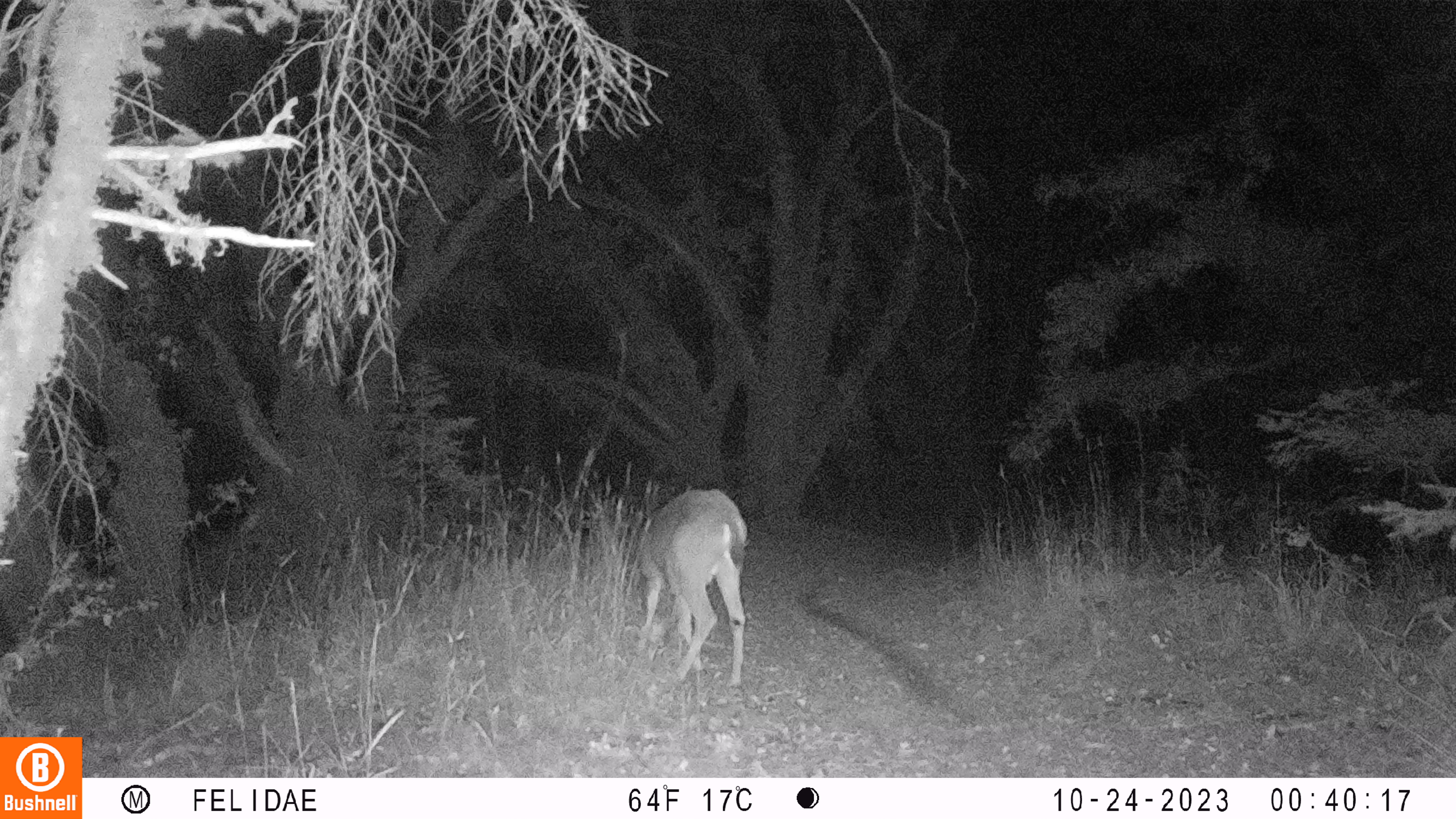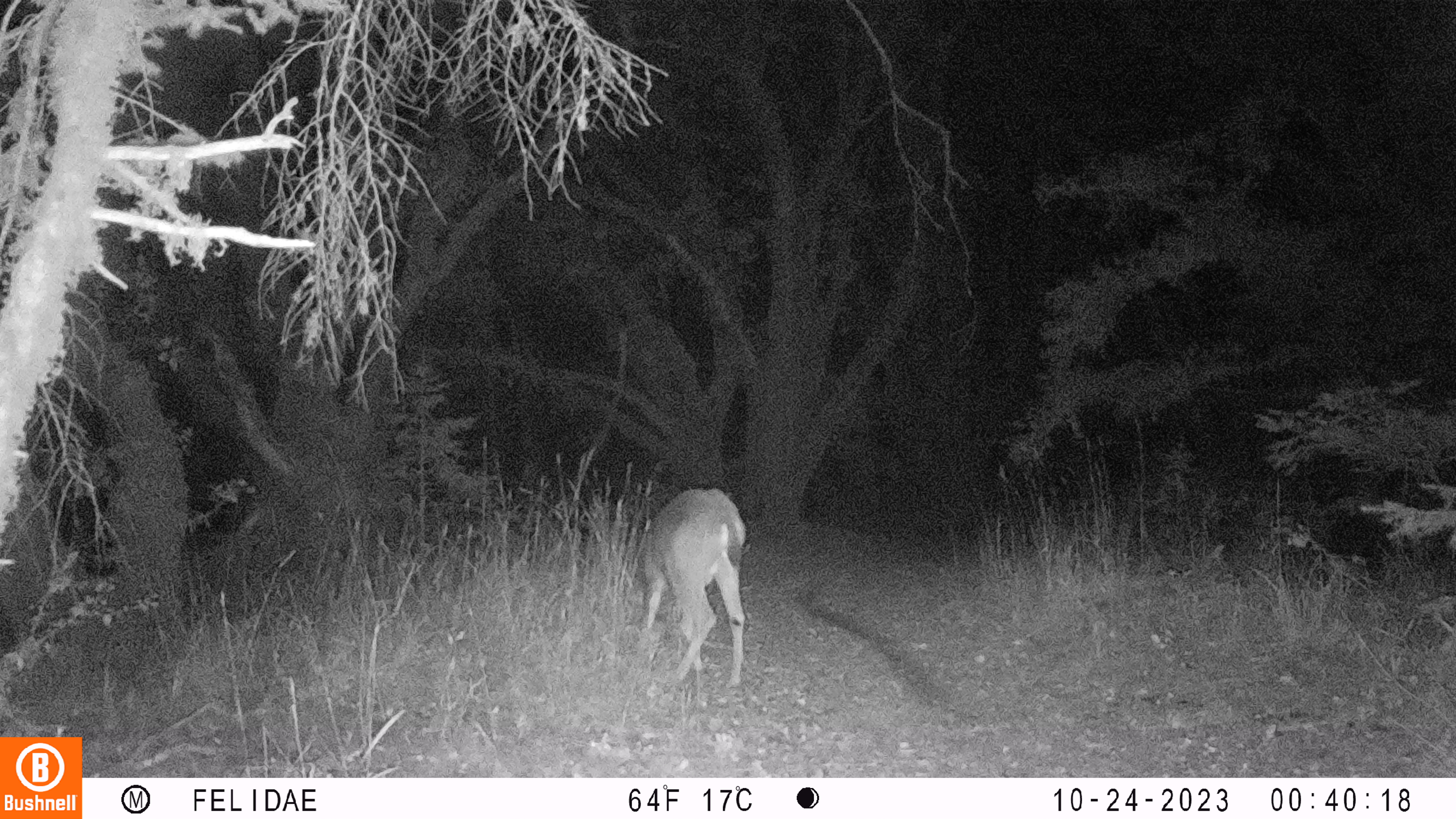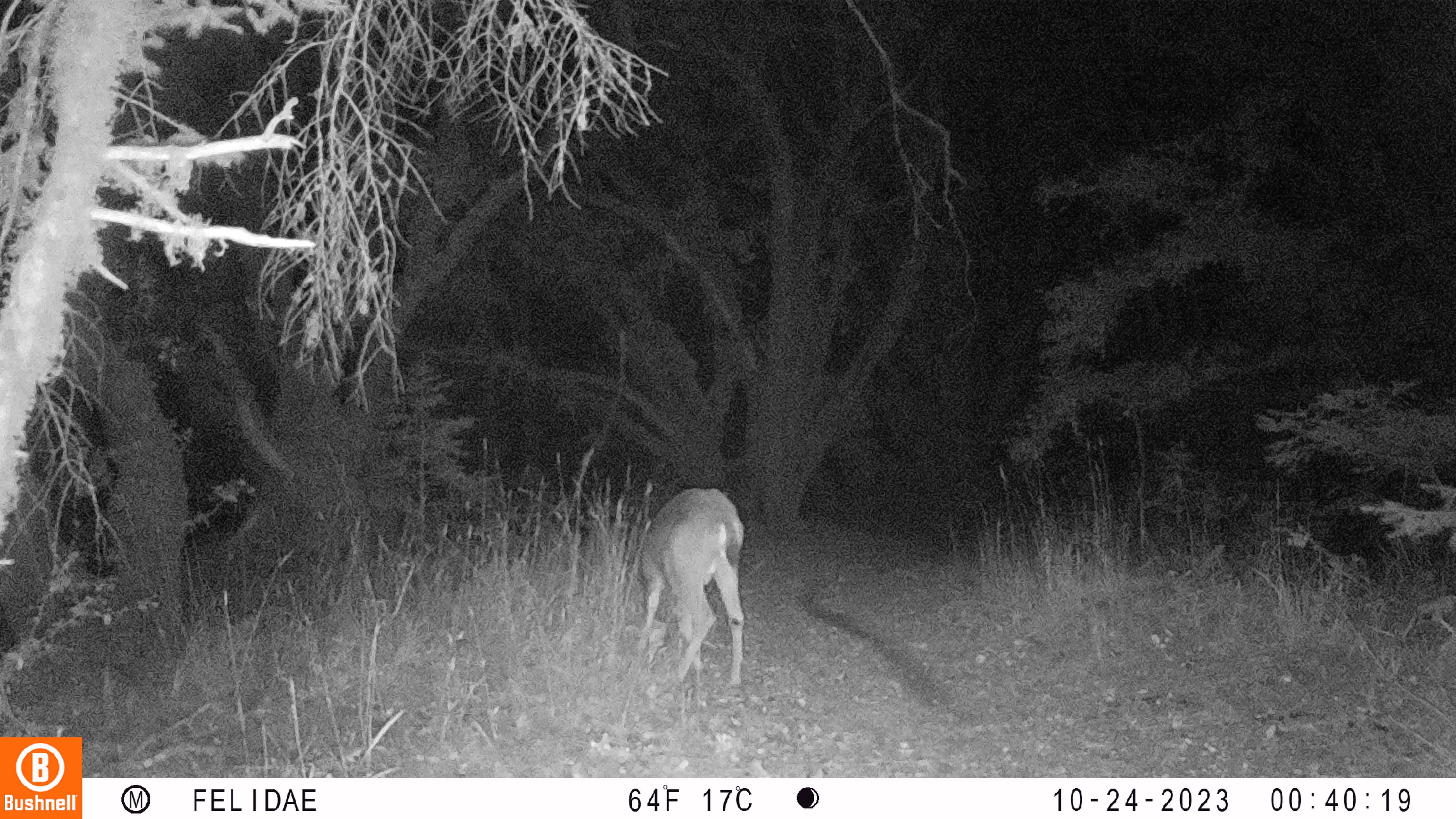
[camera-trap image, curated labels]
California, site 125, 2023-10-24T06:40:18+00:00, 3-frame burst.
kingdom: Animalia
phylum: Chordata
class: Mammalia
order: Artiodactyla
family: Cervidae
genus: Odocoileus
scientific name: Odocoileus hemionus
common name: mule deer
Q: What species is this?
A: Mule deer (Odocoileus hemionus).